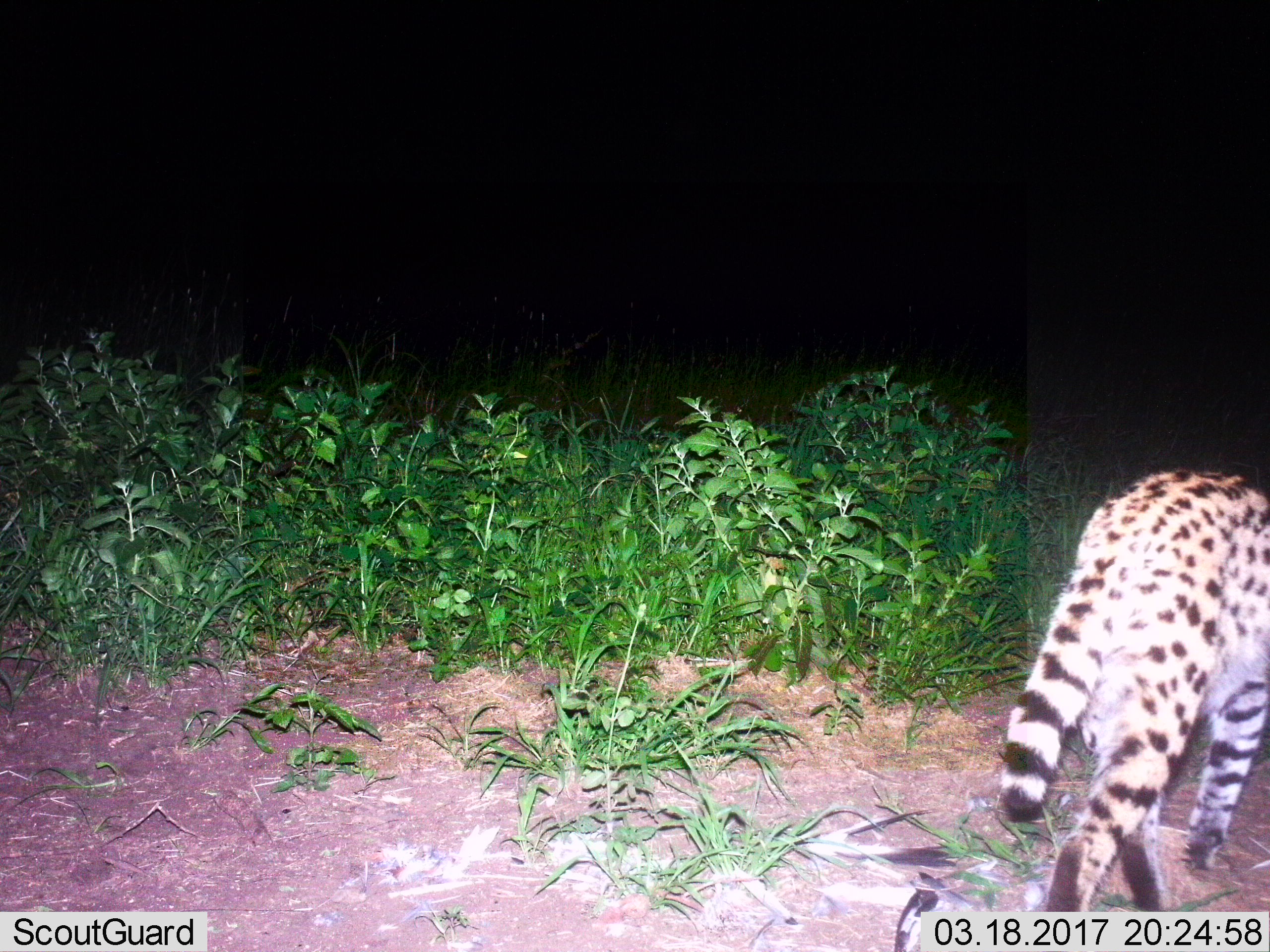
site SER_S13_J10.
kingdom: Animalia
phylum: Chordata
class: Mammalia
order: Carnivora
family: Felidae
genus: Leptailurus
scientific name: Leptailurus serval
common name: serval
Serval (Leptailurus serval), count 1. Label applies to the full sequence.